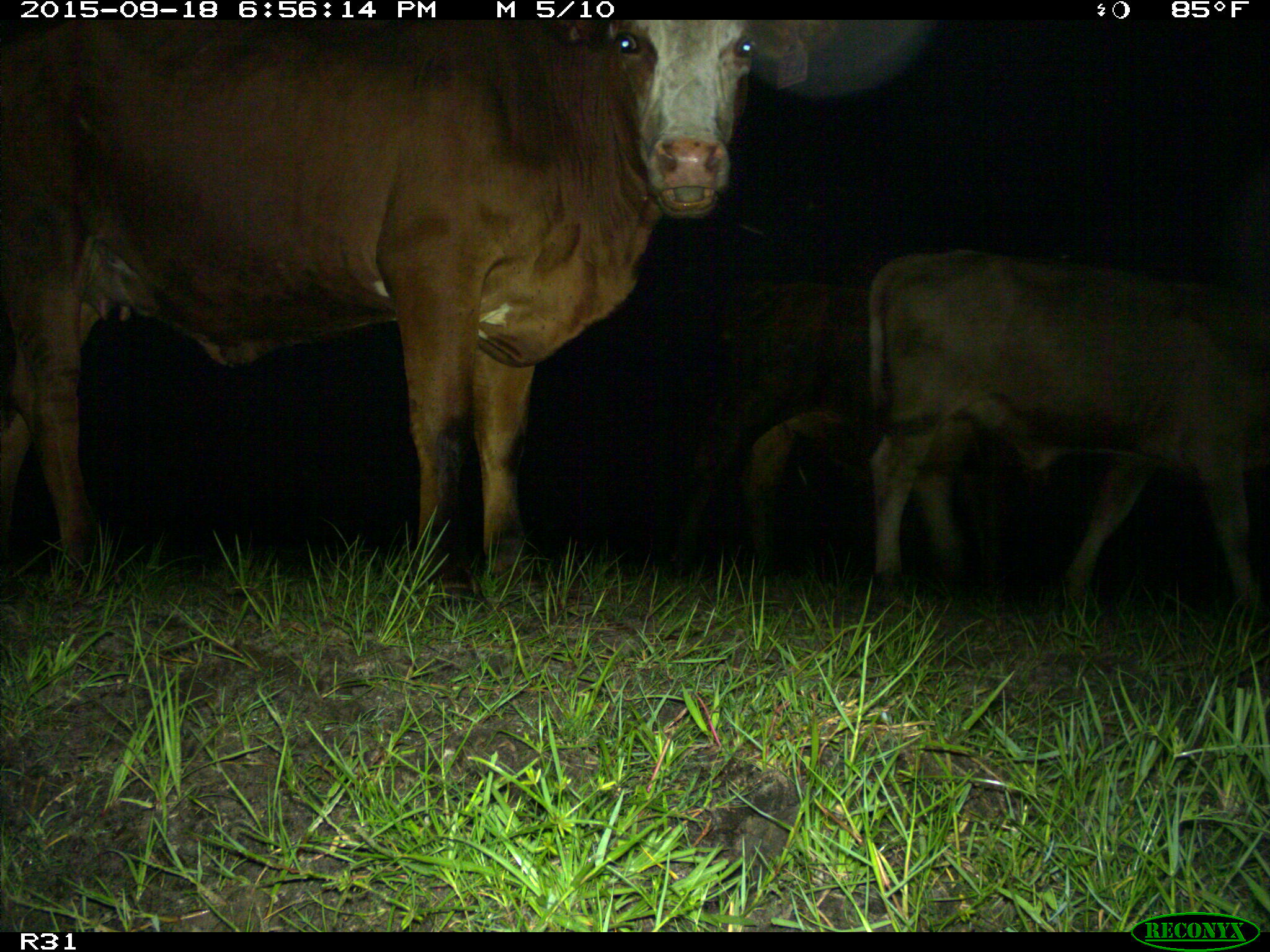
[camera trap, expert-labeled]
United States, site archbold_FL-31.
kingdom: Animalia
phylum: Chordata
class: Mammalia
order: Artiodactyla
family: Bovidae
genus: Bos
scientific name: Bos taurus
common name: domestic cow